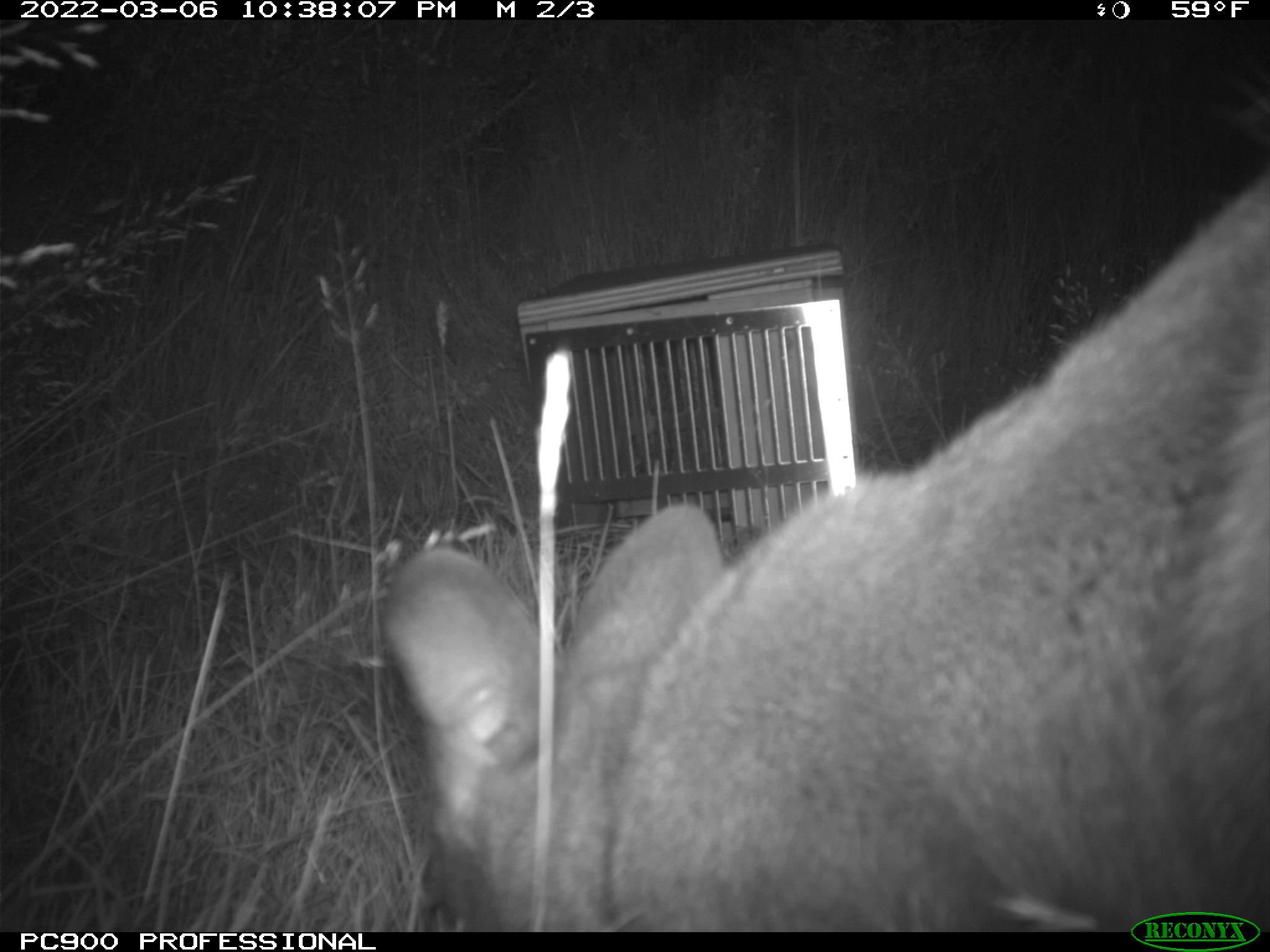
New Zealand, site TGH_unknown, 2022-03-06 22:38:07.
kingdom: Animalia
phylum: Chordata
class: Mammalia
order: Diprotodontia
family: Macropodidae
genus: Notamacropus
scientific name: Notamacropus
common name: wallaby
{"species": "wallaby (Notamacropus)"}